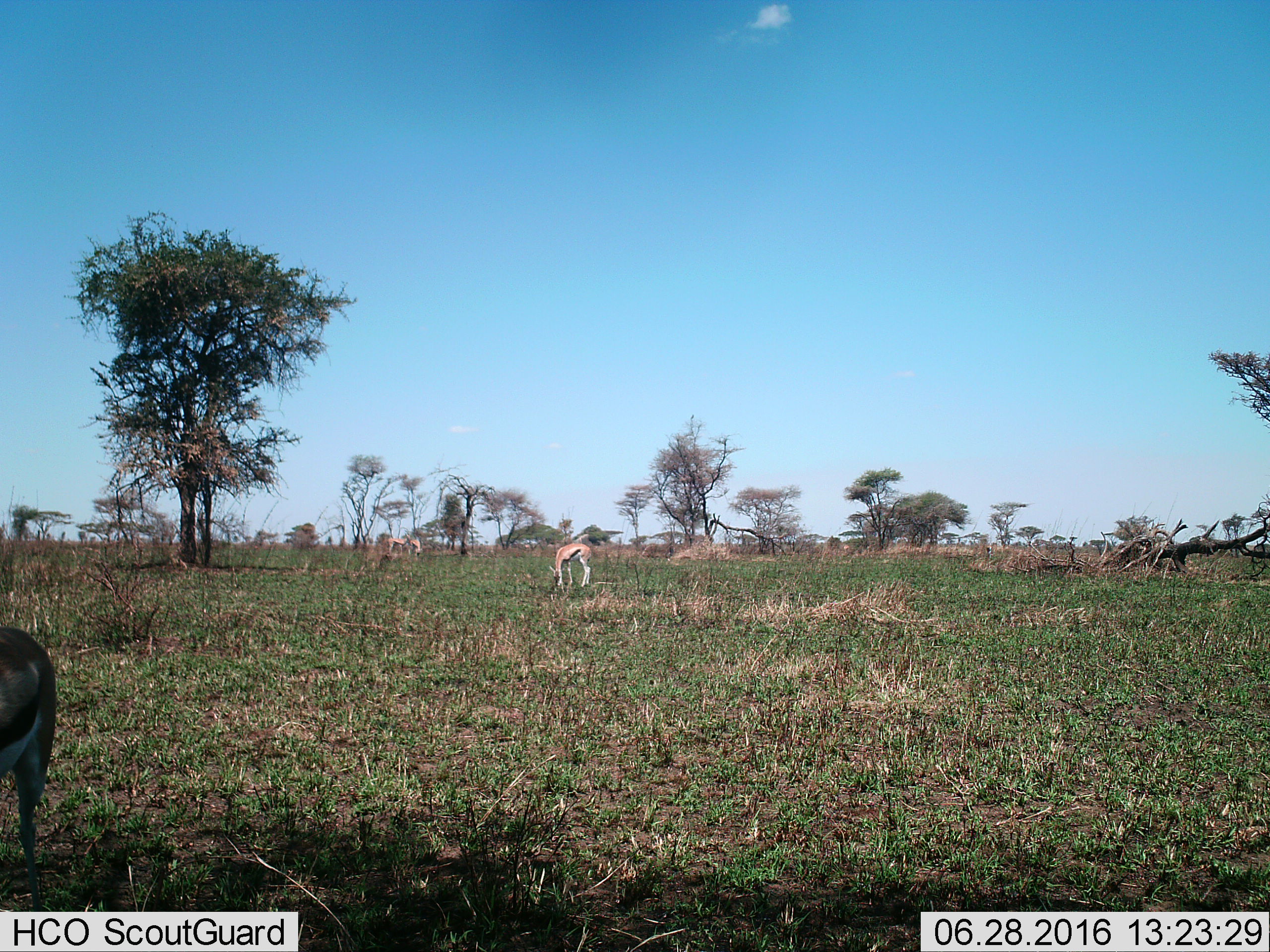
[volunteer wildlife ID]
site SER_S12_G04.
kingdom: Animalia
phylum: Chordata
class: Mammalia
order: Artiodactyla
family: Bovidae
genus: Eudorcas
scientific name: Eudorcas thomsonii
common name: thomson's gazelle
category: gazellethomsons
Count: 4.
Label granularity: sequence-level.